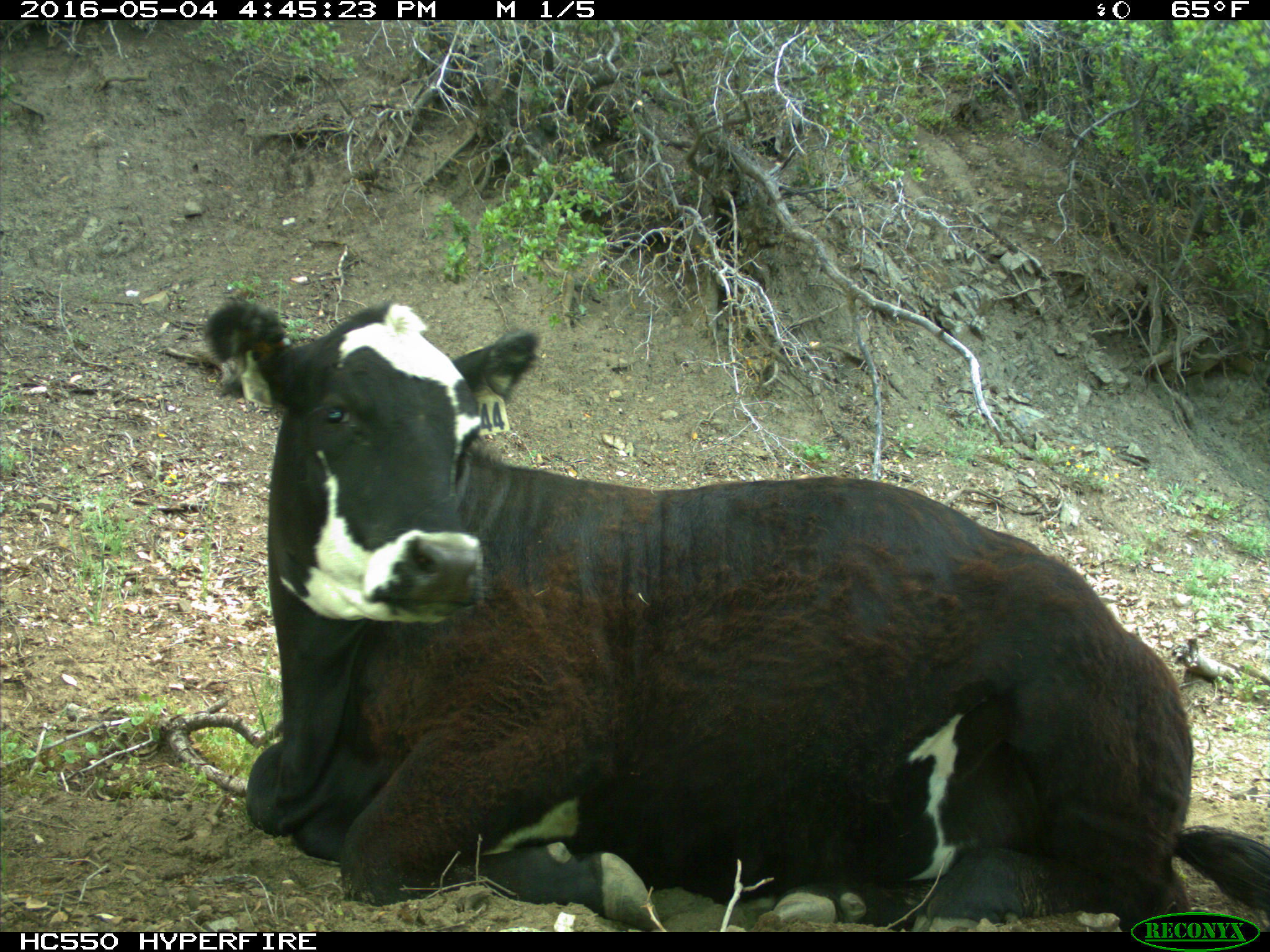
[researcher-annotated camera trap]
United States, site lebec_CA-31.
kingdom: Animalia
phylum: Chordata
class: Mammalia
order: Artiodactyla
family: Bovidae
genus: Bos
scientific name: Bos taurus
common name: domestic cow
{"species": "Bos taurus (domestic cow)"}